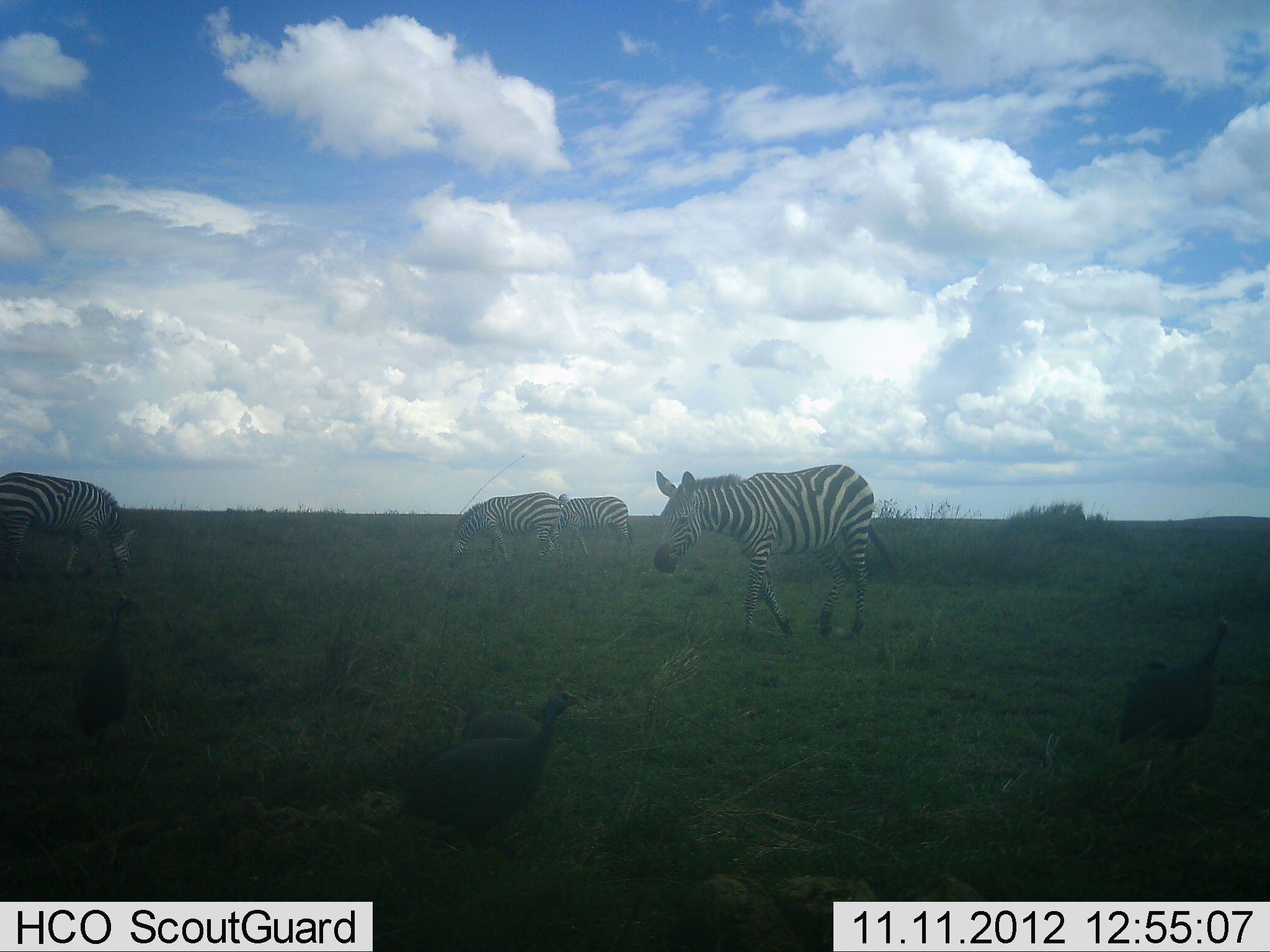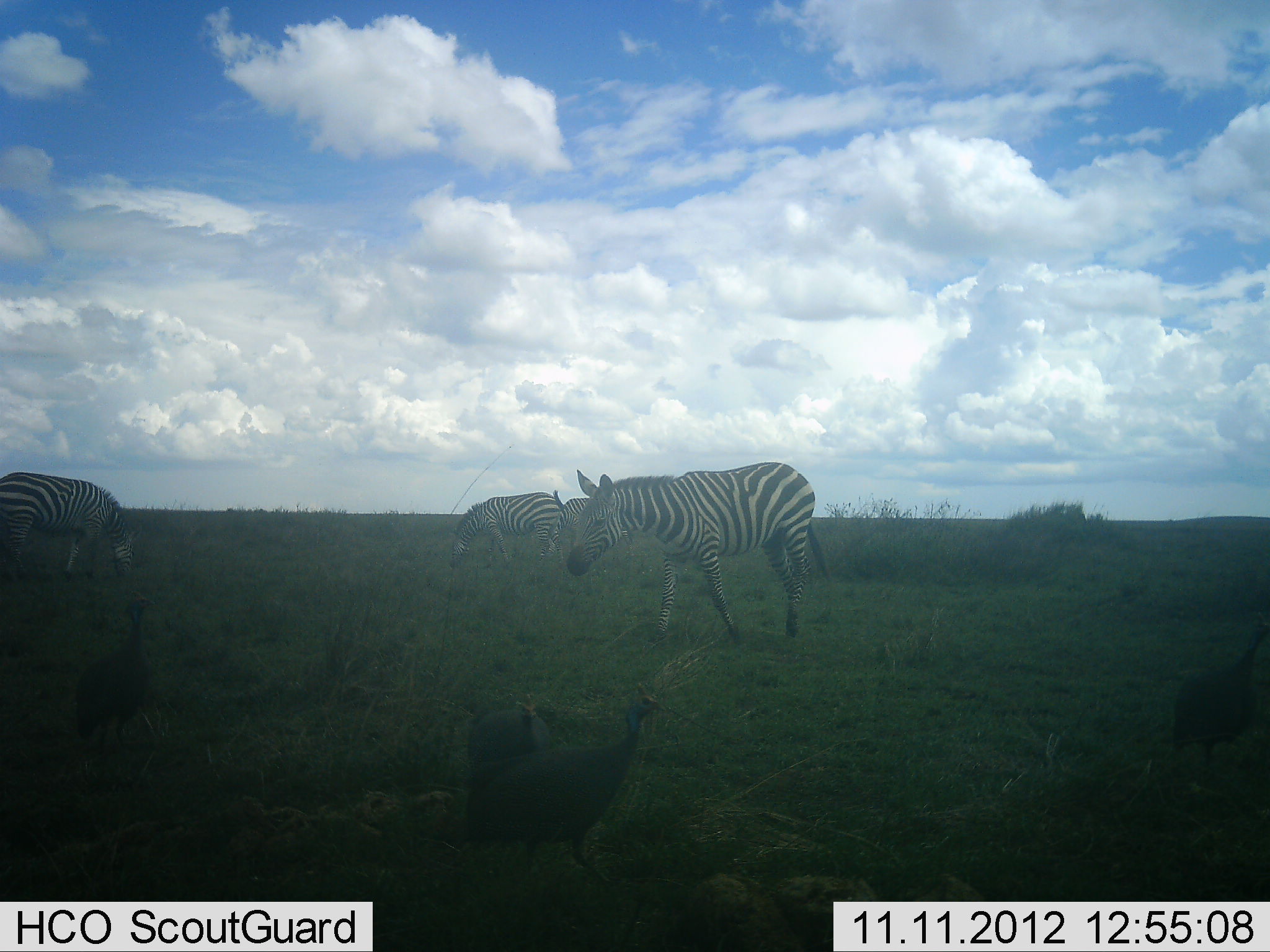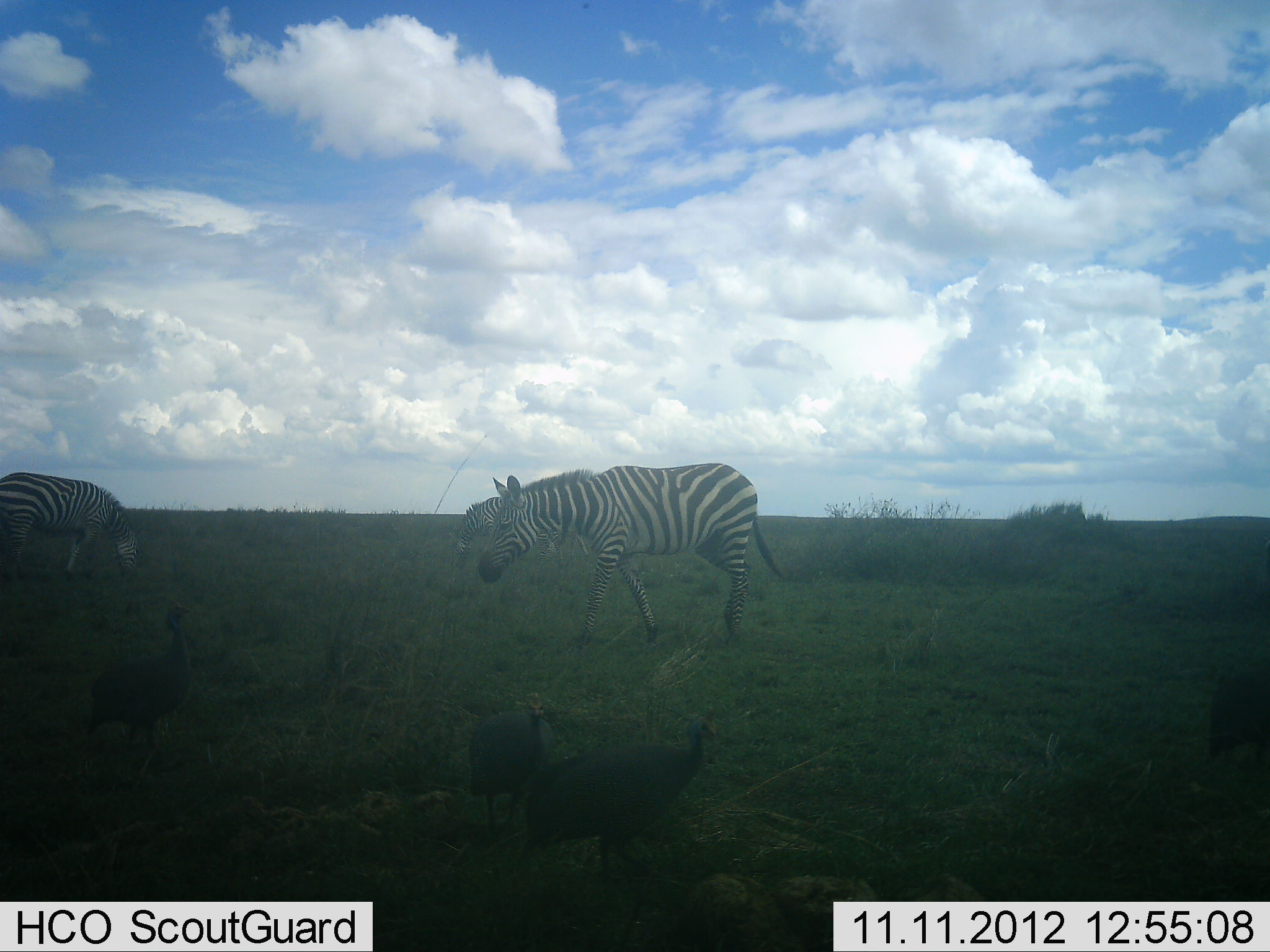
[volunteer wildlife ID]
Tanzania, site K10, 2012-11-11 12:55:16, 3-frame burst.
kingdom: Animalia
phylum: Chordata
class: Aves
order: Galliformes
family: Numididae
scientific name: Numididae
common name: guinea fowl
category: guineafowl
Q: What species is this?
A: Guineafowl (guinea fowl) (Numididae).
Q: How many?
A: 4.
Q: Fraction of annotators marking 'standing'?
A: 20%.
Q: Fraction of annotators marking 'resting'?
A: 0%.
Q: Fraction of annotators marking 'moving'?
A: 100%.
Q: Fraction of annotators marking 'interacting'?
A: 0%.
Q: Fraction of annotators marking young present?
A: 0%.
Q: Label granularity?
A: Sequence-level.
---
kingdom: Animalia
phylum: Chordata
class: Mammalia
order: Perissodactyla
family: Equidae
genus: Equus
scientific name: Equus quagga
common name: plains zebra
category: zebra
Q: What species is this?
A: Zebra (plains zebra) (Equus quagga).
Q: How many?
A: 4.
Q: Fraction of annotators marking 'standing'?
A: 45%.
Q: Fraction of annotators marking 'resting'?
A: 0%.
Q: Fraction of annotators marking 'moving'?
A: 64%.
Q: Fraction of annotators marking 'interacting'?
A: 0%.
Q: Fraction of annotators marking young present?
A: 0%.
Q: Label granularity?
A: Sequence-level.